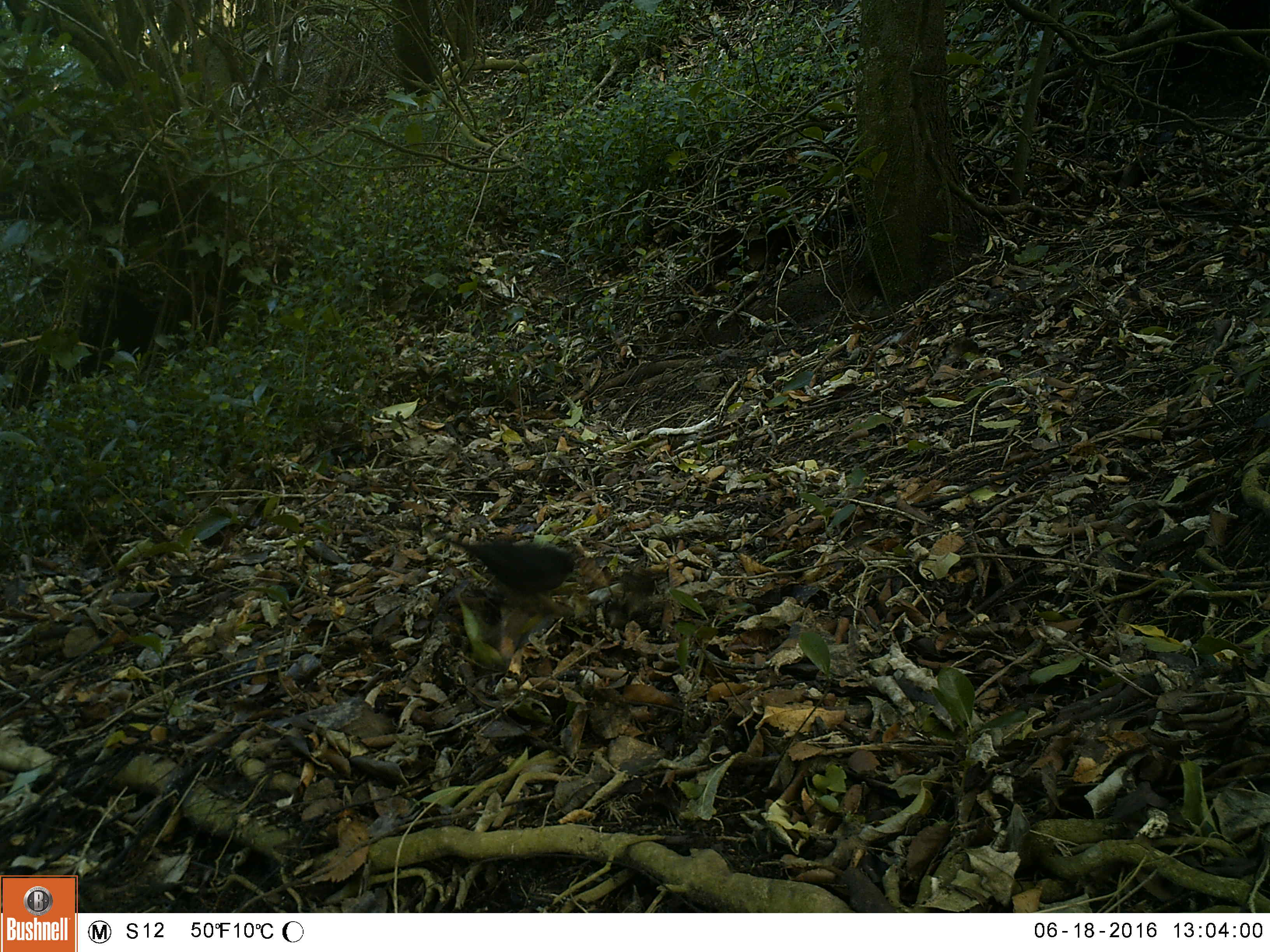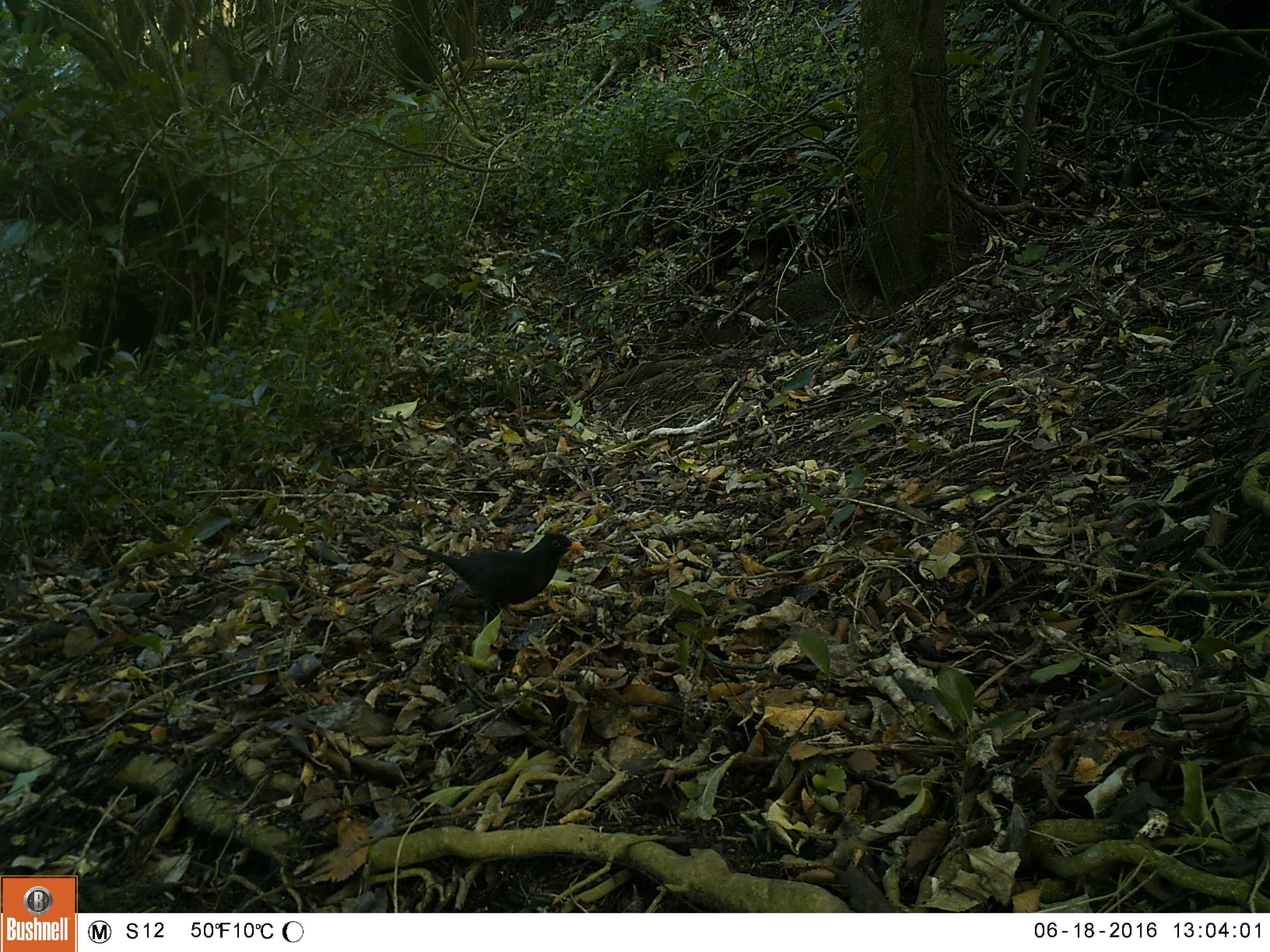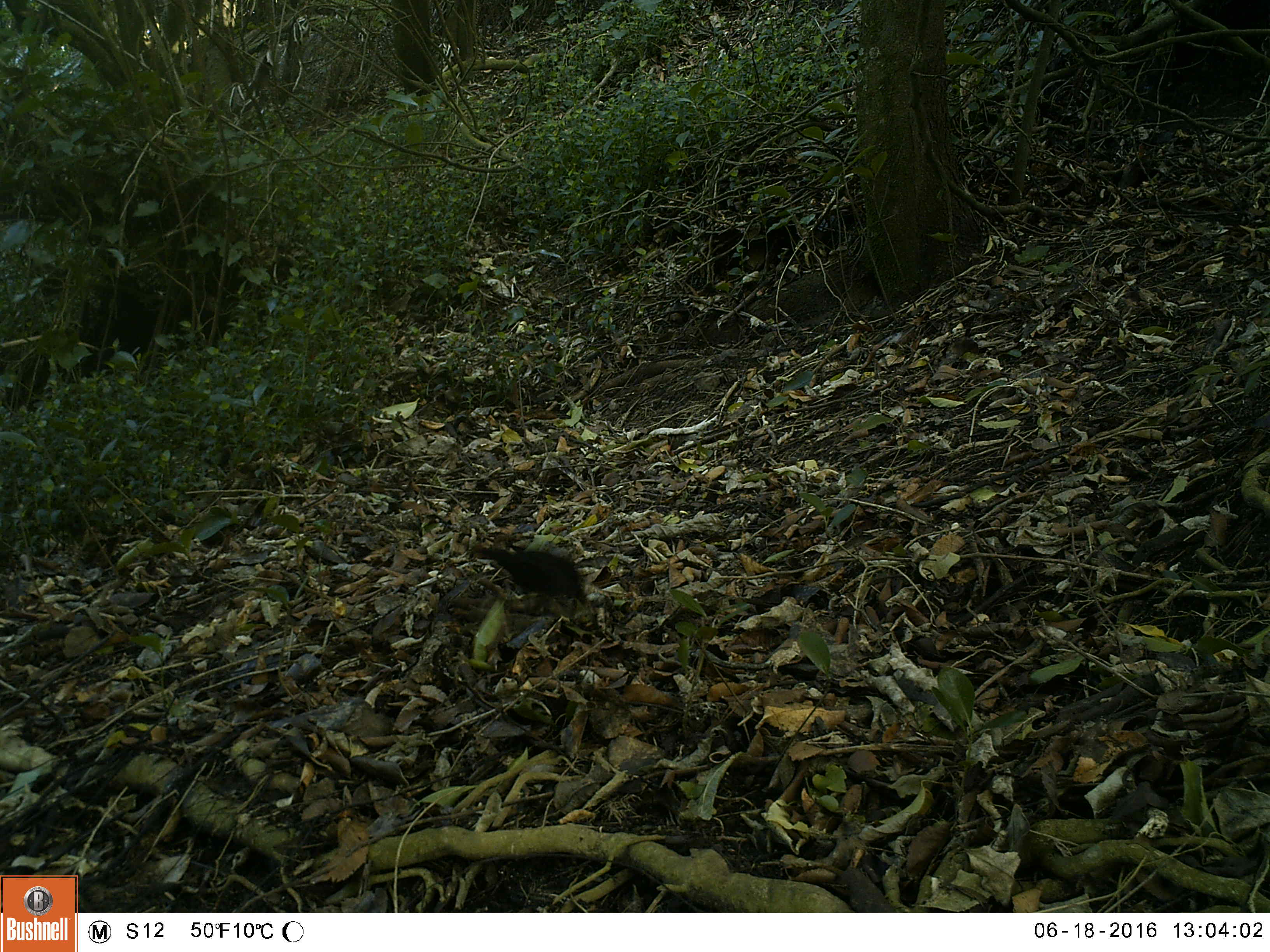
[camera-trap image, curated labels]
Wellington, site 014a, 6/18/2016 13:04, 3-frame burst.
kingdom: Animalia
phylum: Chordata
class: Aves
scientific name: Aves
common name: bird